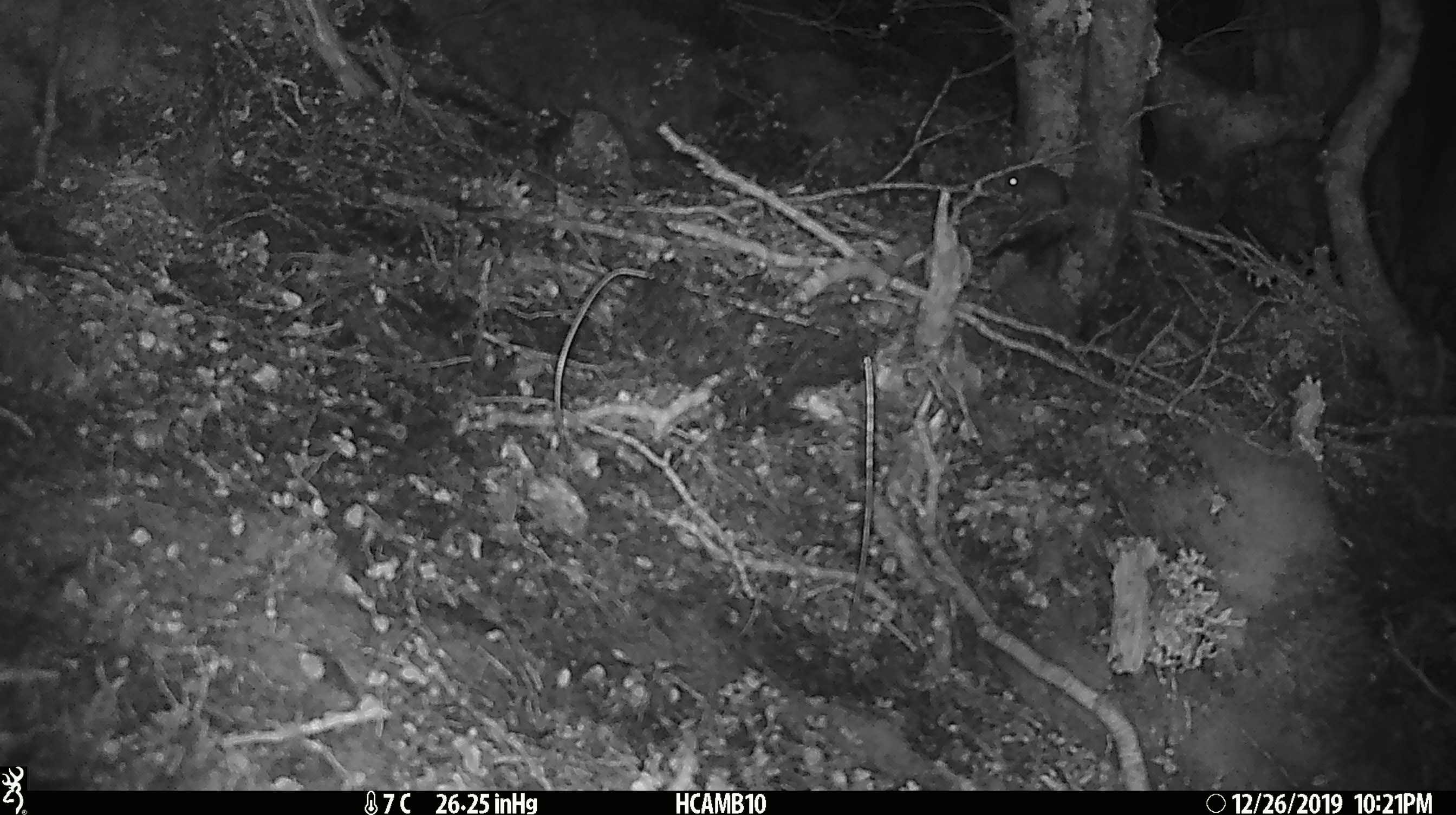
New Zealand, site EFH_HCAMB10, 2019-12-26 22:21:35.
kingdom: Animalia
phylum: Chordata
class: Mammalia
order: Rodentia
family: Muridae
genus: Mus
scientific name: Mus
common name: mouse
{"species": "mouse (Mus)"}